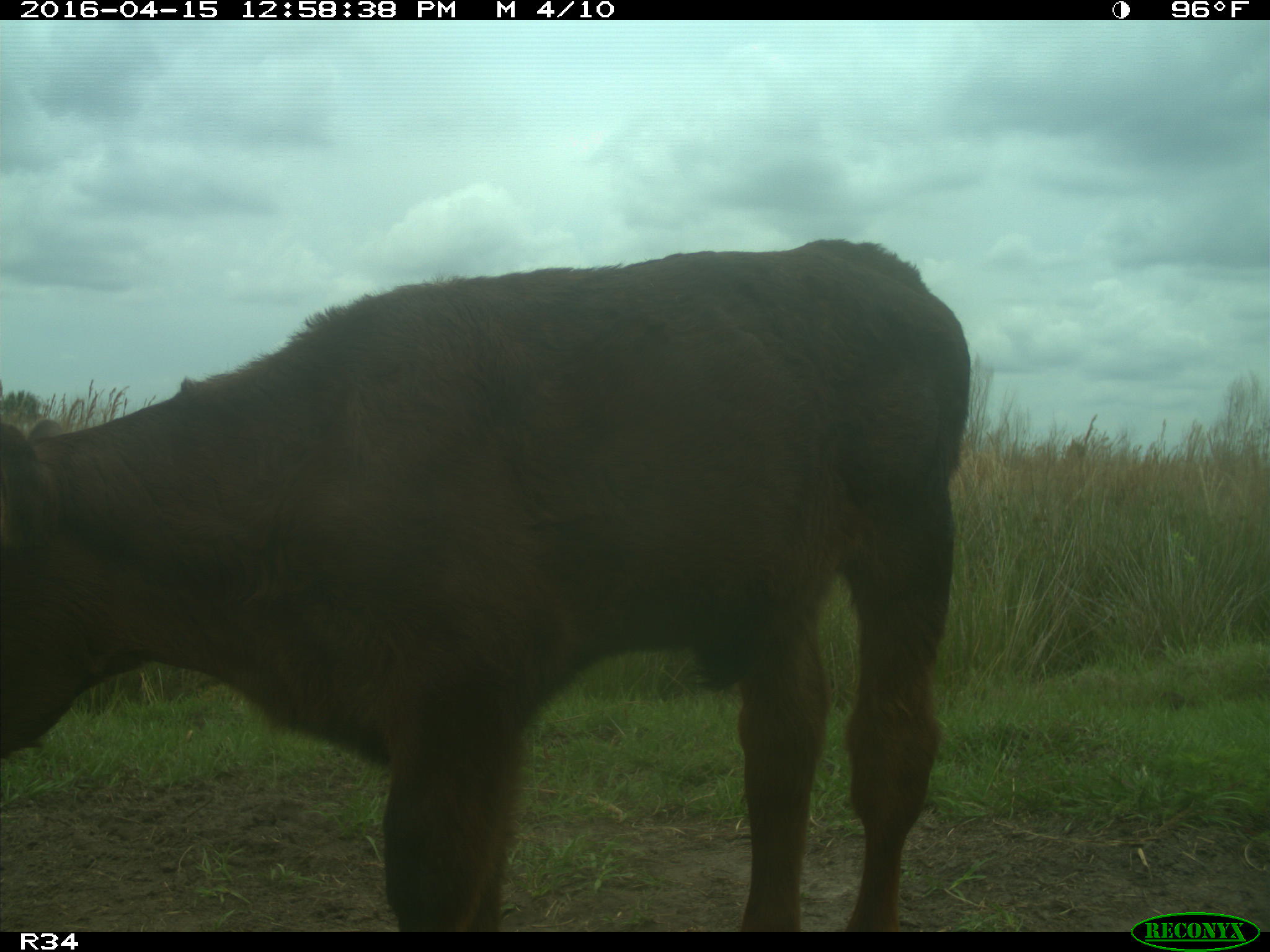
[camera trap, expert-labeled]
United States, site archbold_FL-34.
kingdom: Animalia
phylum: Chordata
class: Mammalia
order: Artiodactyla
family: Bovidae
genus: Bos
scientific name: Bos taurus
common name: domestic cow